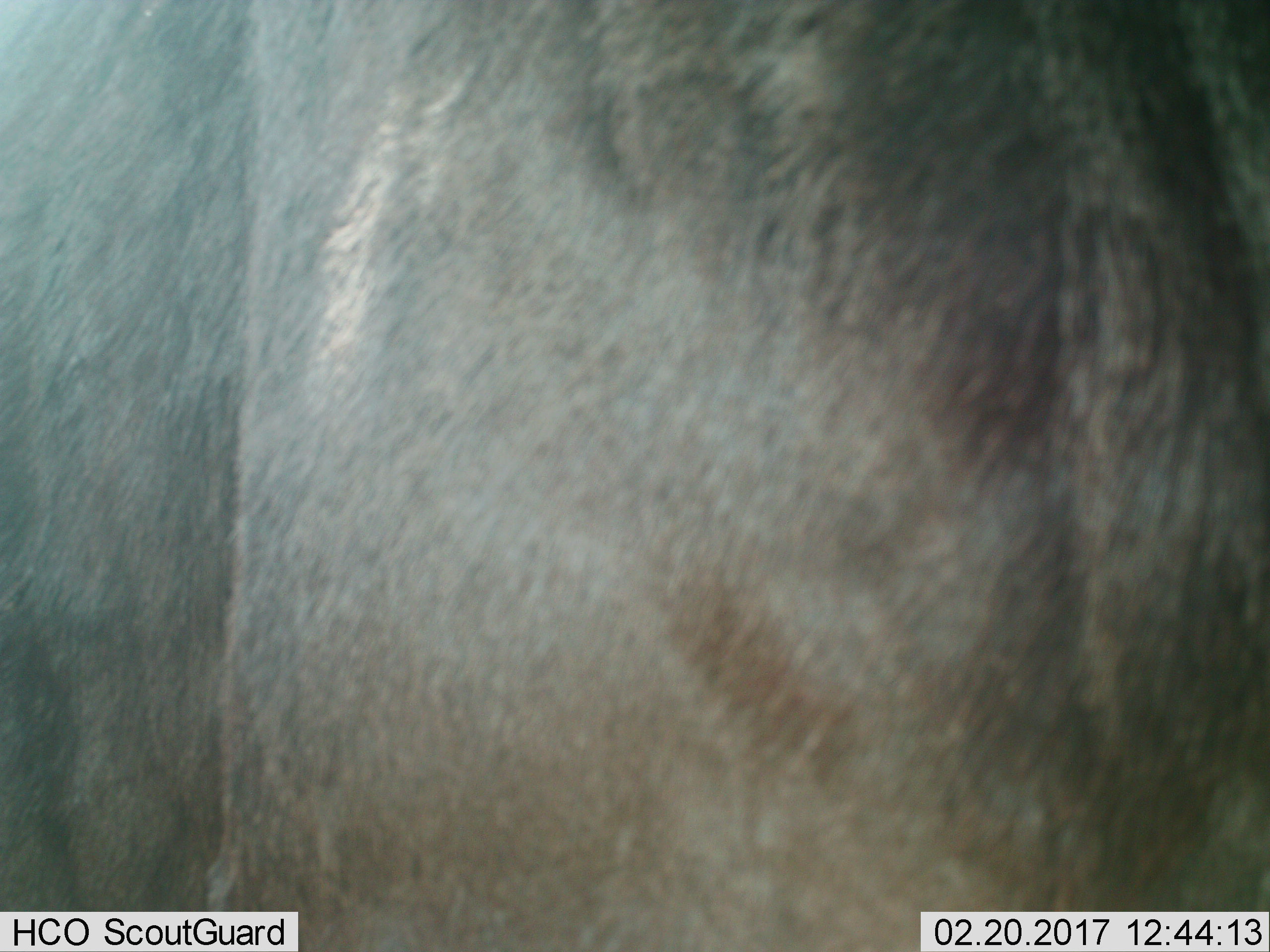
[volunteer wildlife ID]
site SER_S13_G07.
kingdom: Animalia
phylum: Chordata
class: Mammalia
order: Artiodactyla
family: Bovidae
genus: Connochaetes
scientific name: Connochaetes taurinus taurinus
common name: blue wildebeest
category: wildebeestblue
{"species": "wildebeestblue (blue wildebeest) (Connochaetes taurinus taurinus)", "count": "1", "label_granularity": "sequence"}